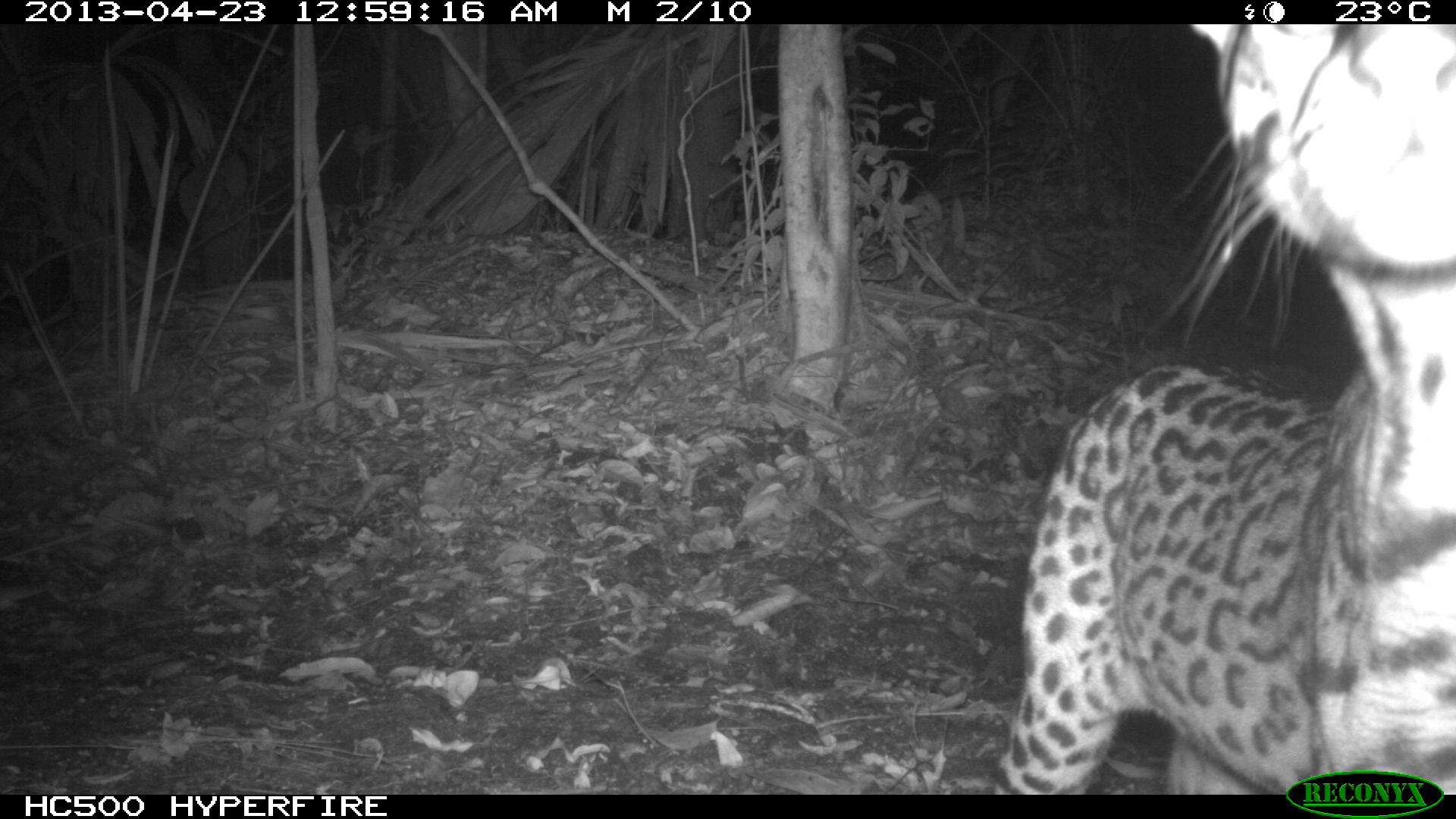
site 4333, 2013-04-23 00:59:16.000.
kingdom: Animalia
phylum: Chordata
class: Mammalia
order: Carnivora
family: Felidae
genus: Leopardus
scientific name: Leopardus pardalis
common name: ocelot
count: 1